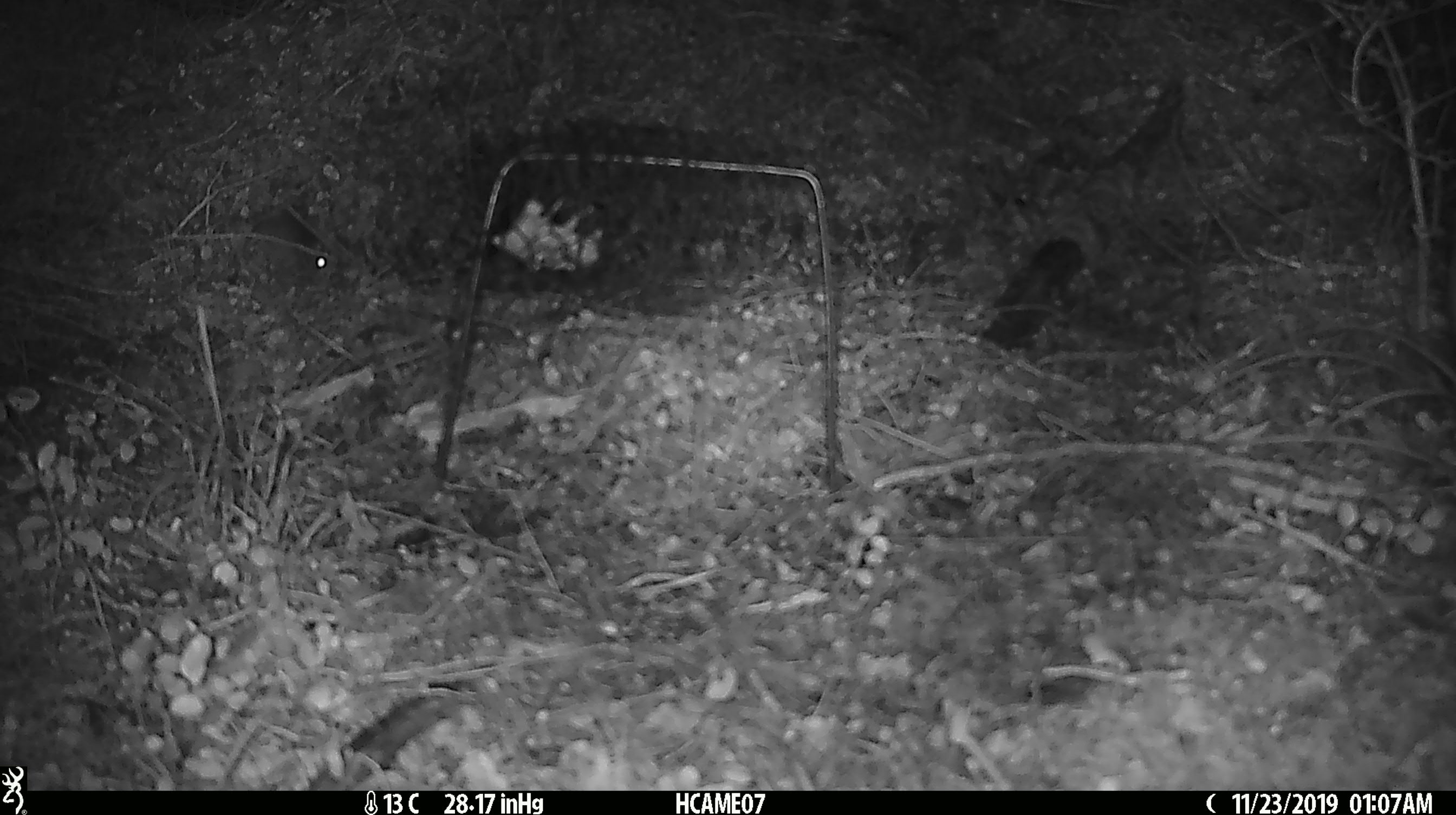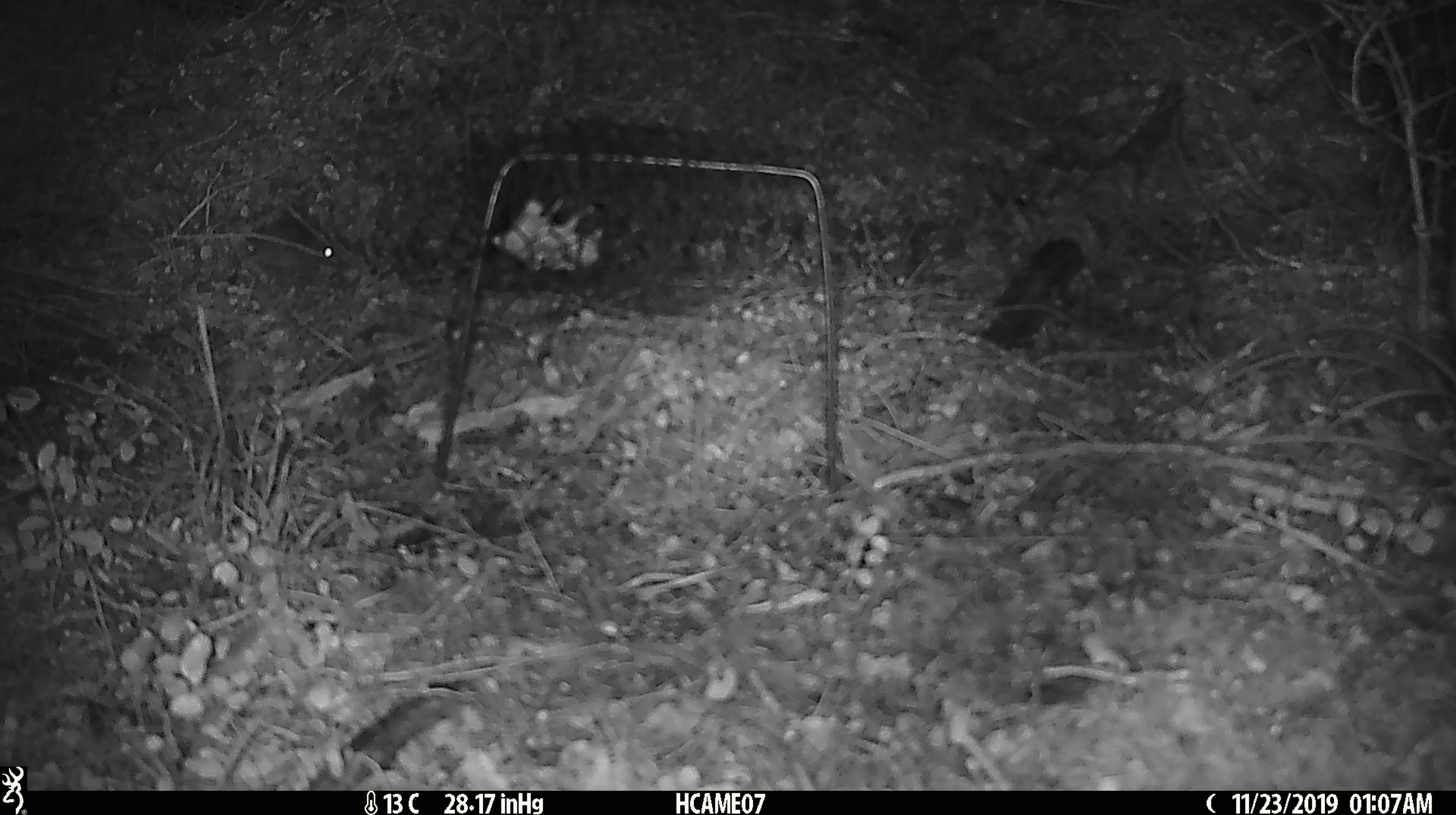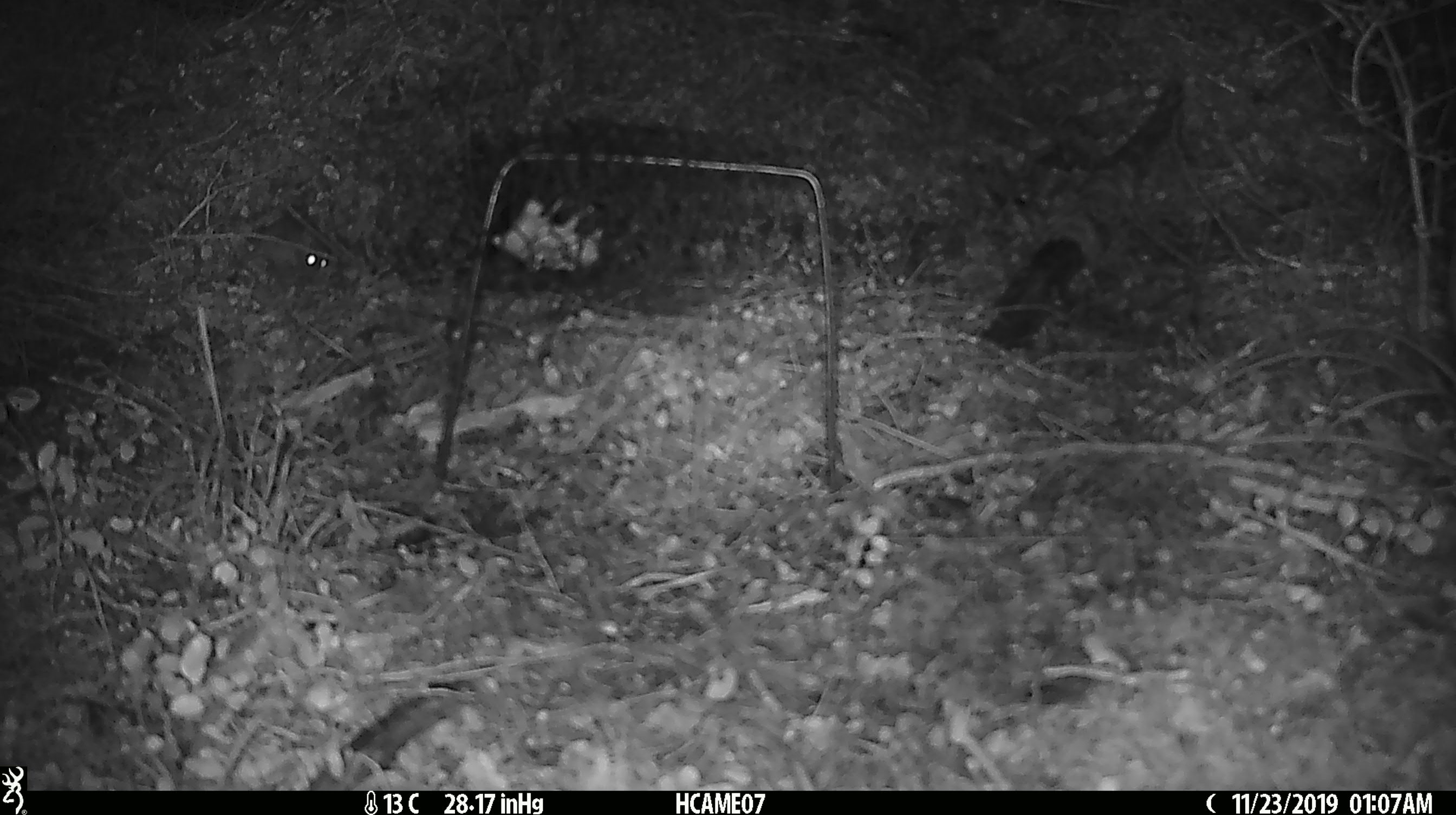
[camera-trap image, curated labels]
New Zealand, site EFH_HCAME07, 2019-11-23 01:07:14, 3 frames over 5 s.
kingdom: Animalia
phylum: Chordata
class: Mammalia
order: Rodentia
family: Muridae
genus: Mus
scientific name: Mus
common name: mouse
Mouse (Mus).